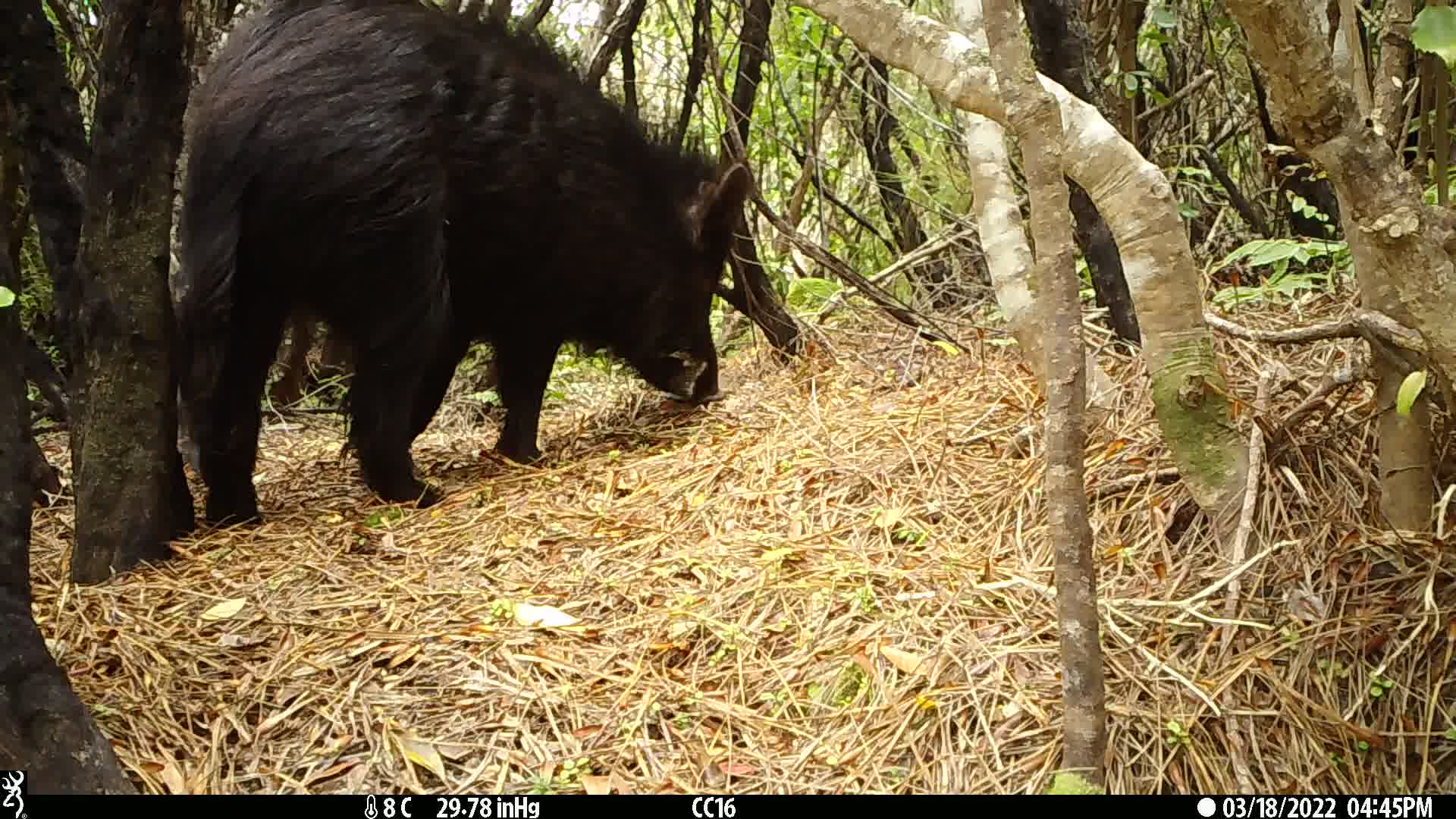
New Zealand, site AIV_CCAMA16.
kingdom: Animalia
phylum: Chordata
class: Mammalia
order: Artiodactyla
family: Suidae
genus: Sus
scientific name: Sus scrofa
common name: pig